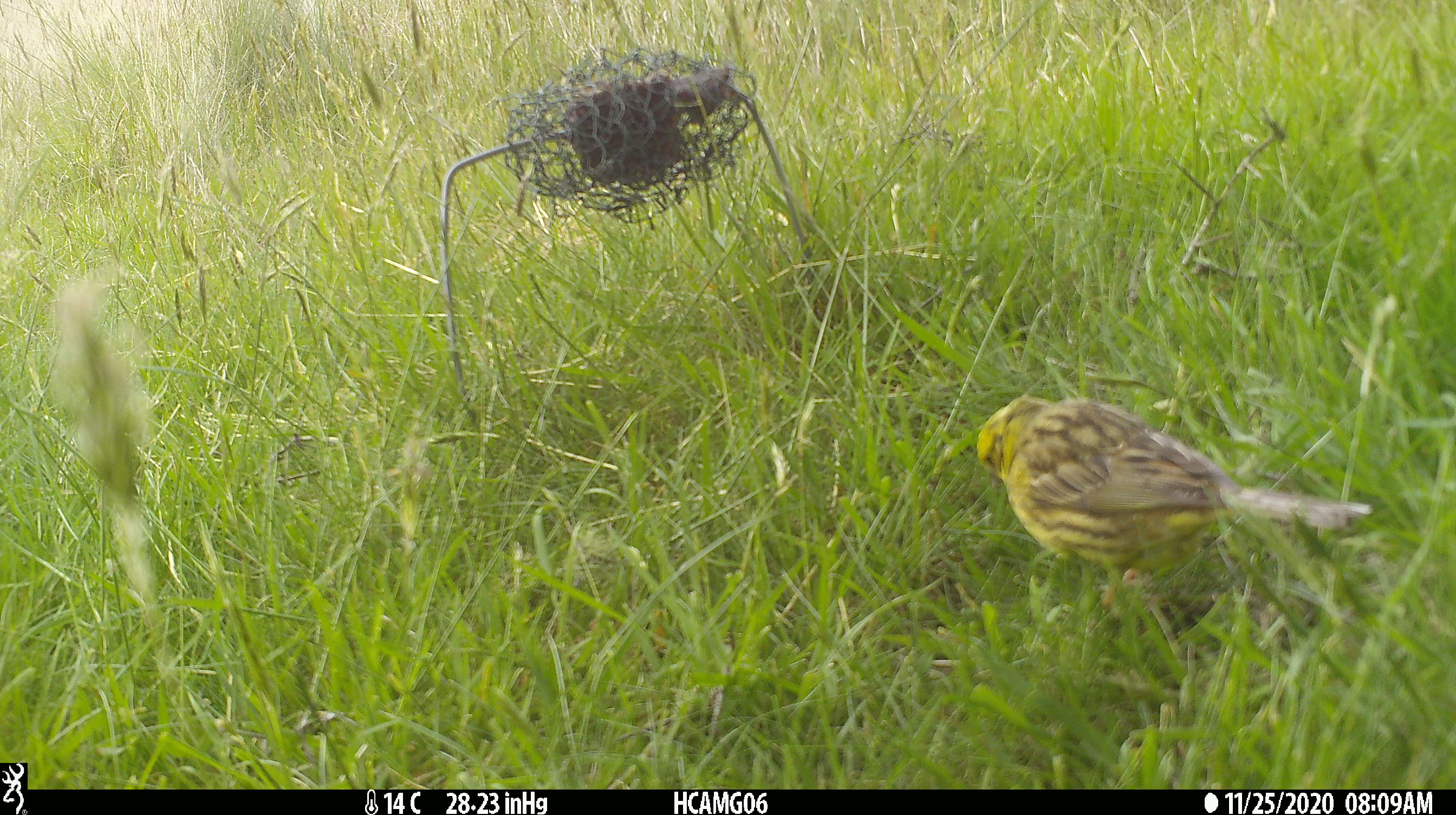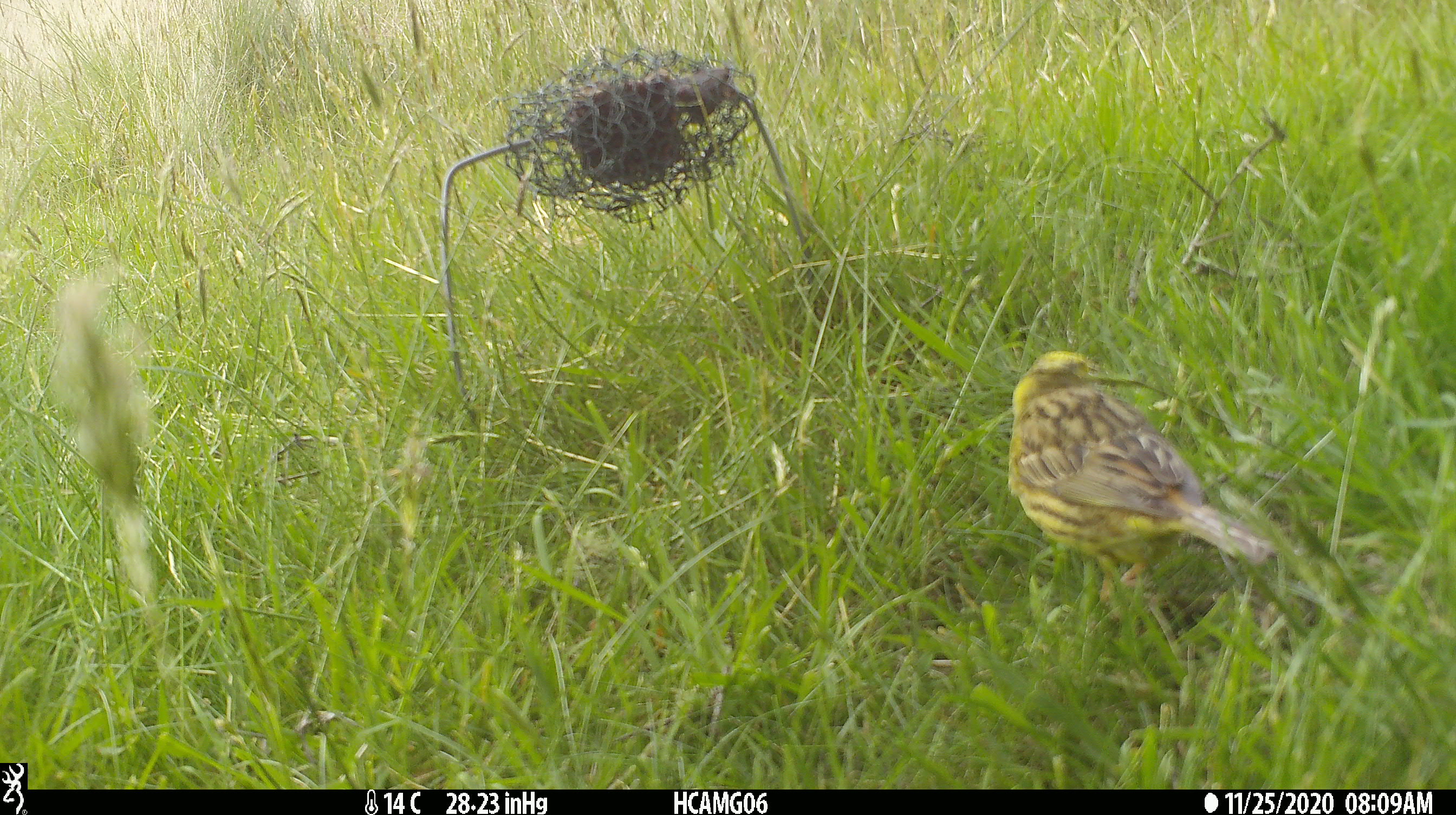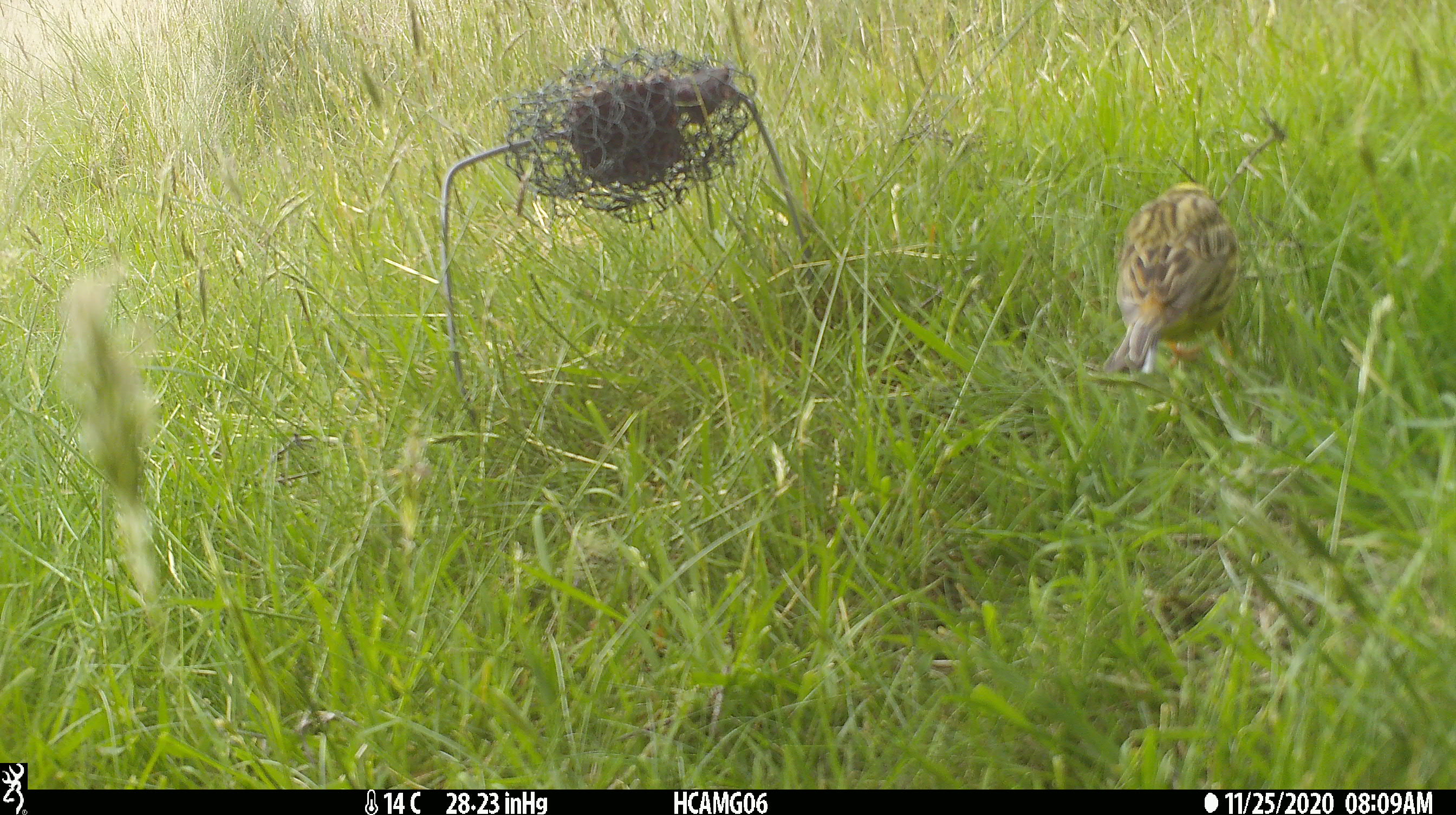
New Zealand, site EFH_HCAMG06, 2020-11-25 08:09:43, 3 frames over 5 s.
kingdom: Animalia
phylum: Chordata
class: Aves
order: Passeriformes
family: Emberizidae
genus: Emberiza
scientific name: Emberiza citrinella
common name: yellowhammer